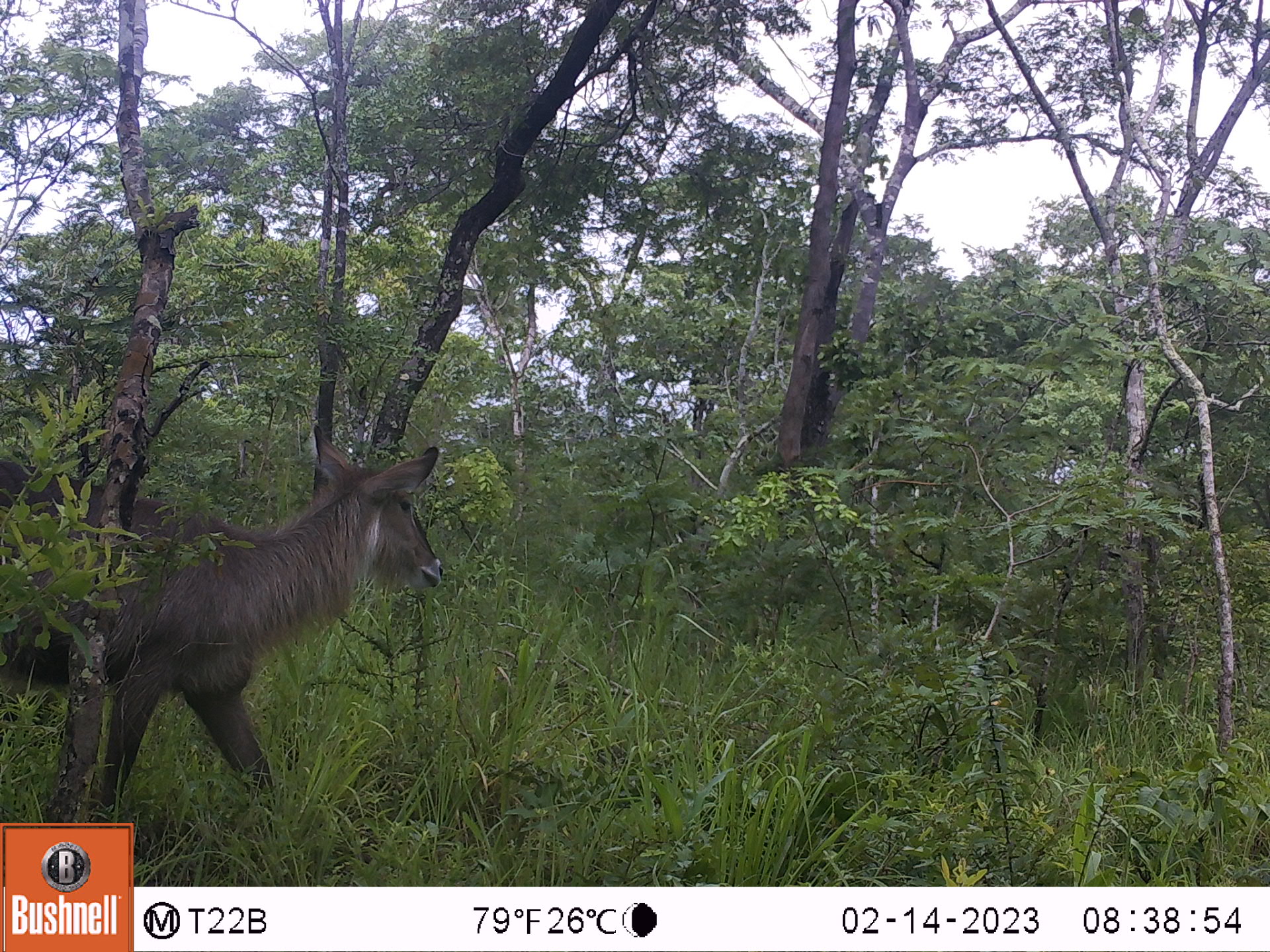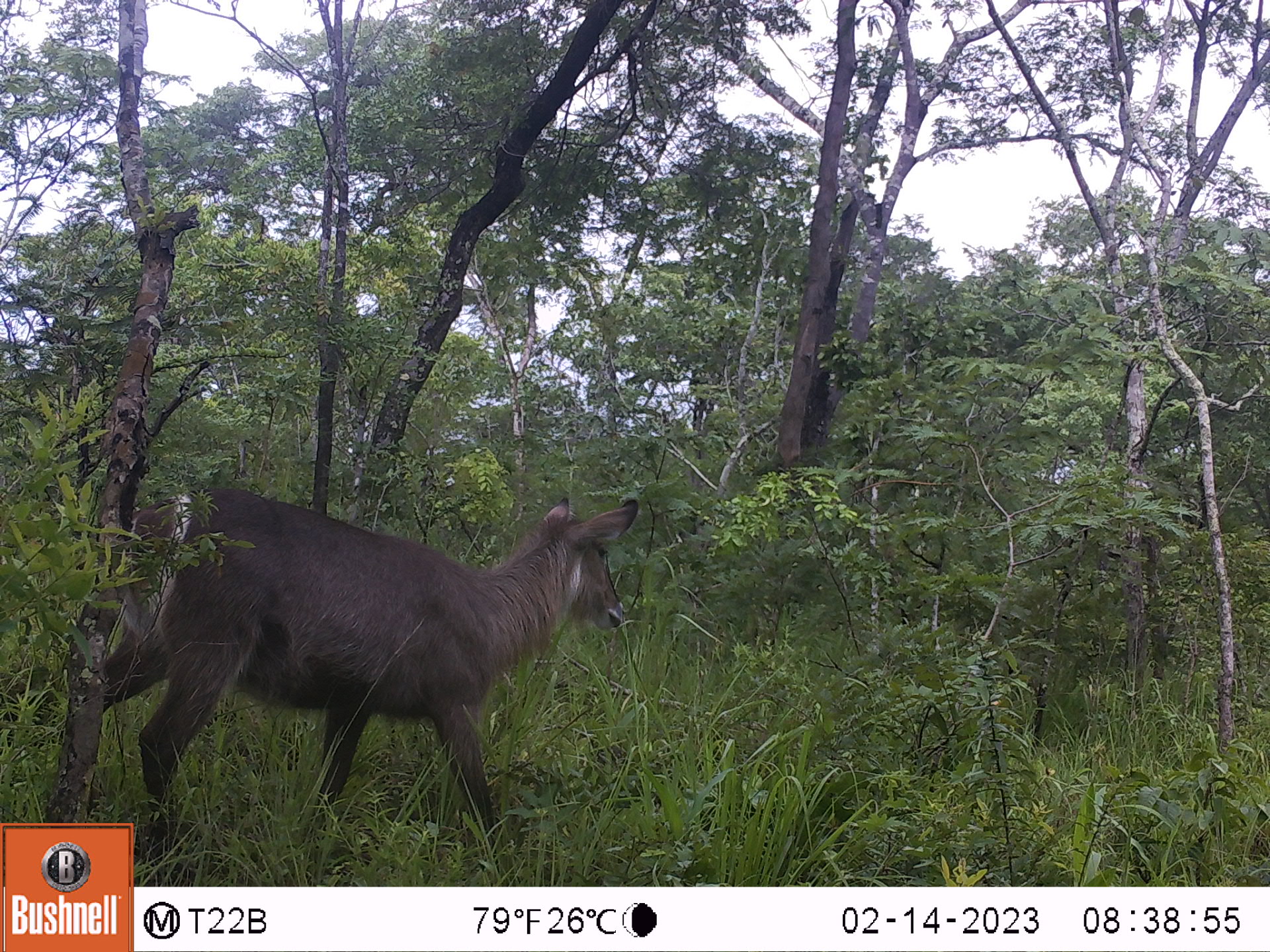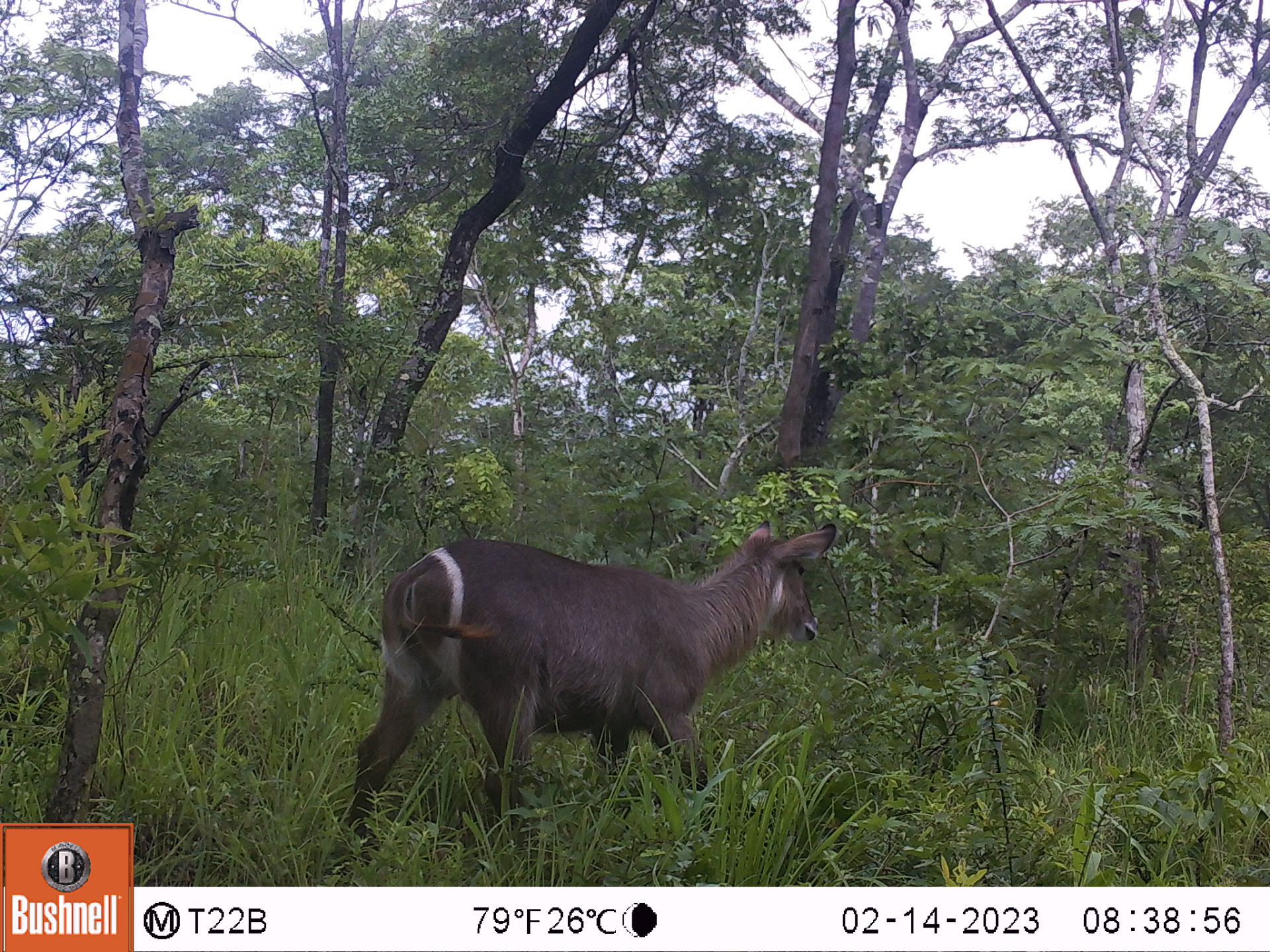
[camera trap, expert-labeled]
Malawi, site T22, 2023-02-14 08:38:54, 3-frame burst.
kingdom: Animalia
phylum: Chordata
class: Mammalia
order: Artiodactyla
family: Bovidae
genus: Kobus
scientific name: Kobus ellipsiprymnus ellipsiprymnus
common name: common waterbuck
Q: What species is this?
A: Common waterbuck (Kobus ellipsiprymnus ellipsiprymnus).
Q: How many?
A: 1.